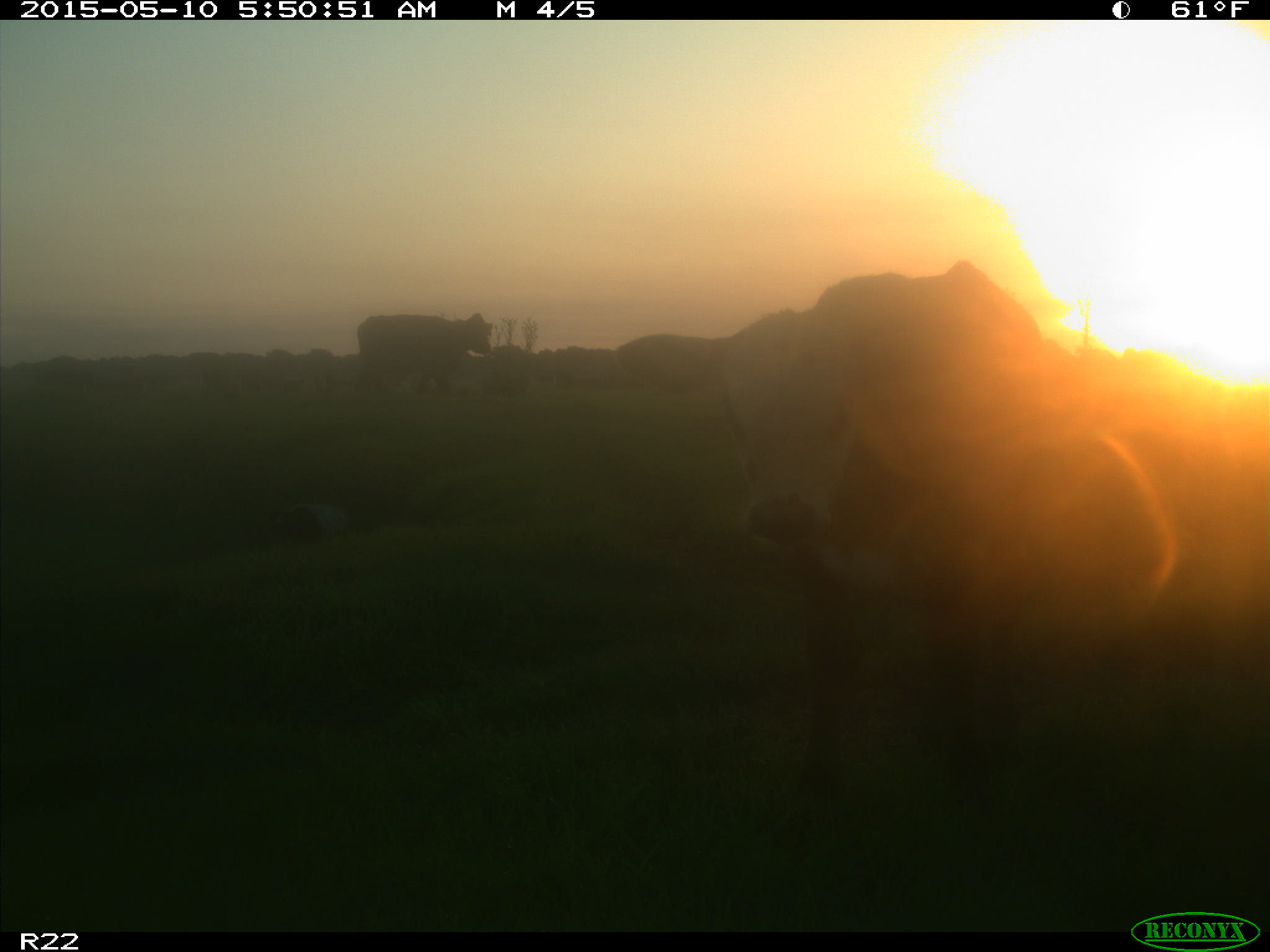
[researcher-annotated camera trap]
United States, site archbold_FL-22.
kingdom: Animalia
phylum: Chordata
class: Mammalia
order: Artiodactyla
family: Bovidae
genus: Bos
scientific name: Bos taurus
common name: domestic cow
Bos taurus (domestic cow).